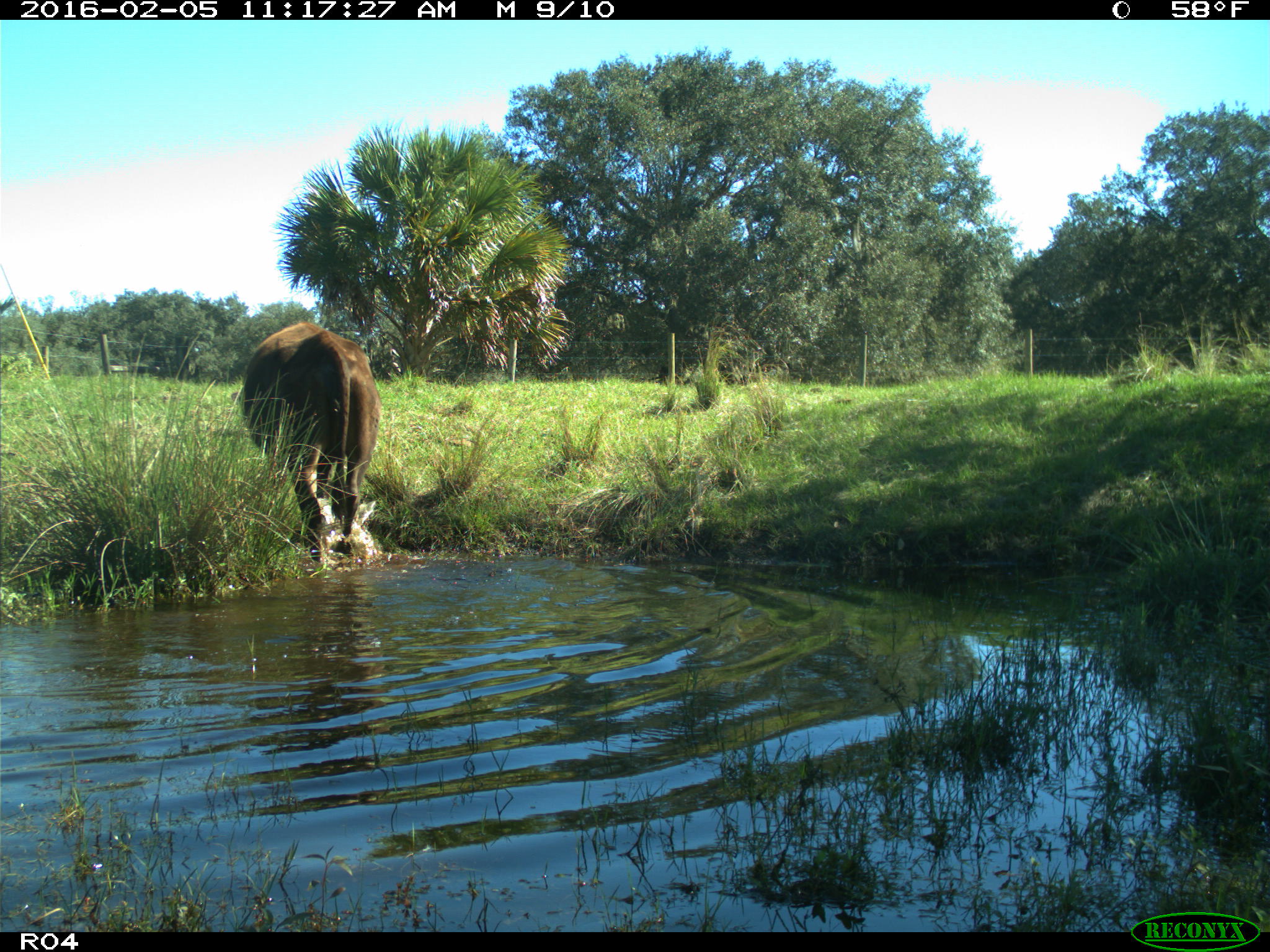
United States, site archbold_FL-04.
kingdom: Animalia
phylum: Chordata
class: Mammalia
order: Artiodactyla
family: Bovidae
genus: Bos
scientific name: Bos taurus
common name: domestic cow